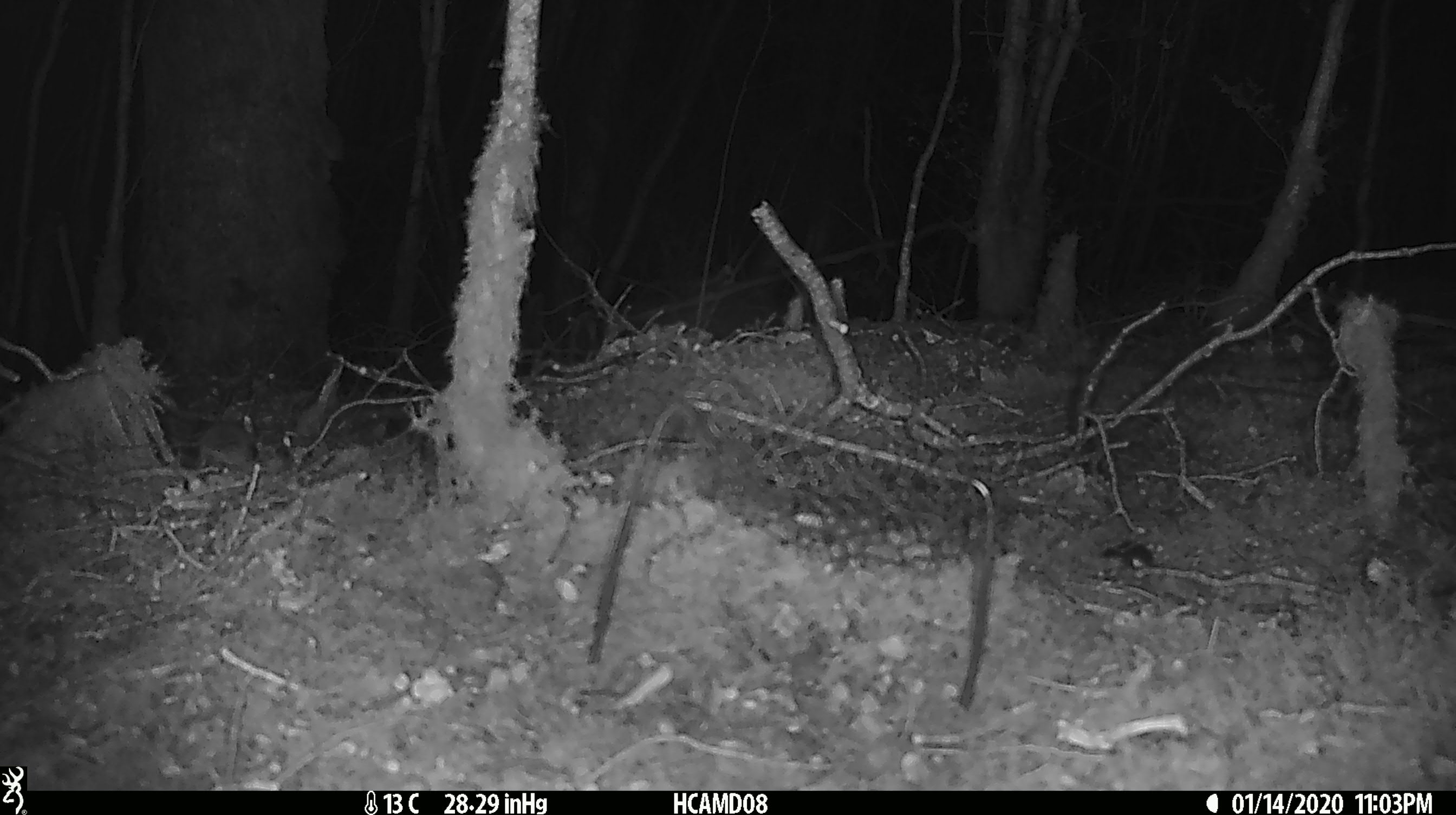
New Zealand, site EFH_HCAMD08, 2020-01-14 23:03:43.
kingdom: Animalia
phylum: Chordata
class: Mammalia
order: Rodentia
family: Muridae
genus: Mus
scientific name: Mus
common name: mouse